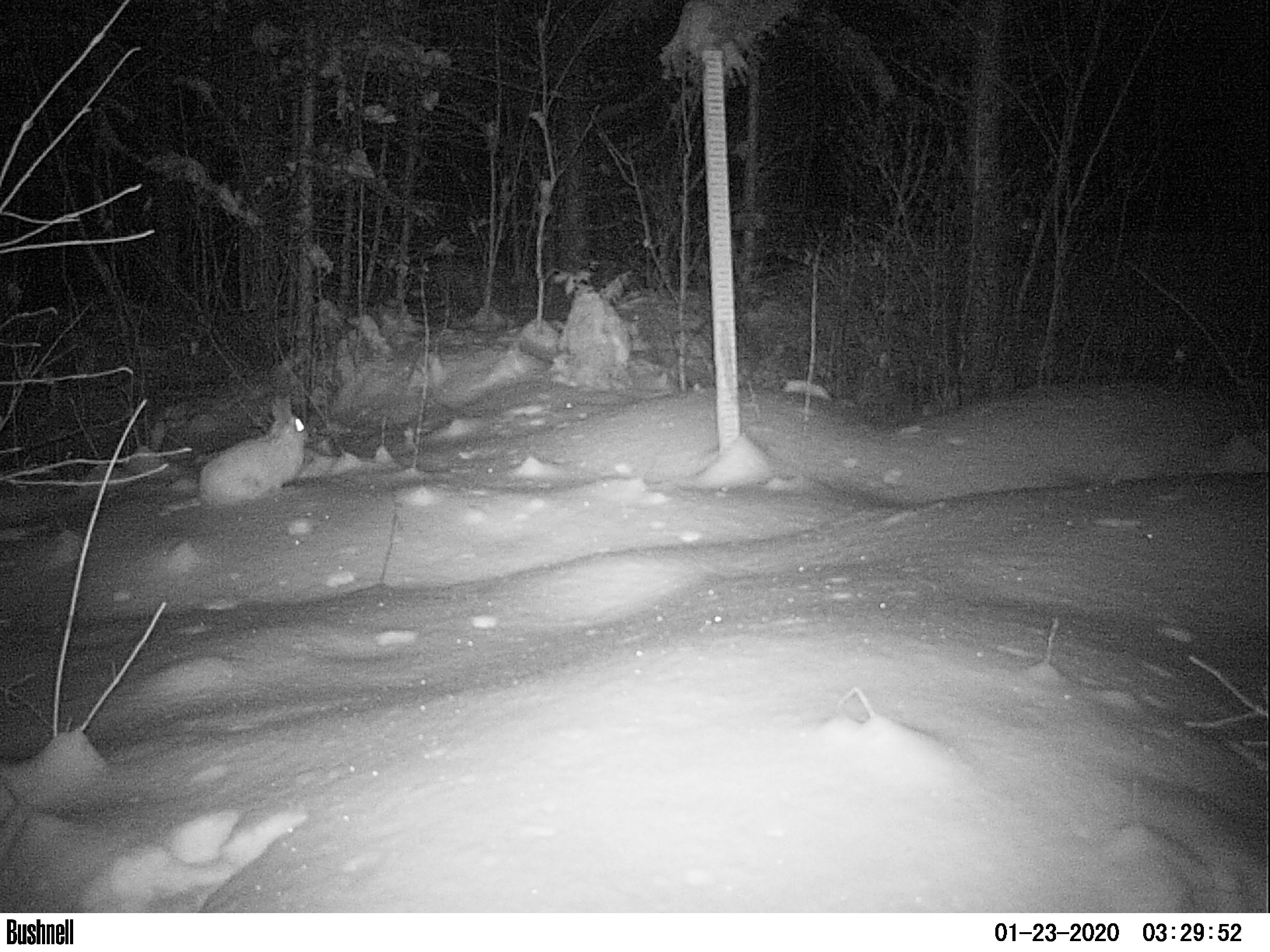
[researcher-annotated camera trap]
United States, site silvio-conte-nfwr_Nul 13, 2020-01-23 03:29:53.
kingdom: Animalia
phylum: Chordata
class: Mammalia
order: Lagomorpha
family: Leporidae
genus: Lepus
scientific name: Lepus americanus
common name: snowshoe hare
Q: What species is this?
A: Snowshoe hare (Lepus americanus).